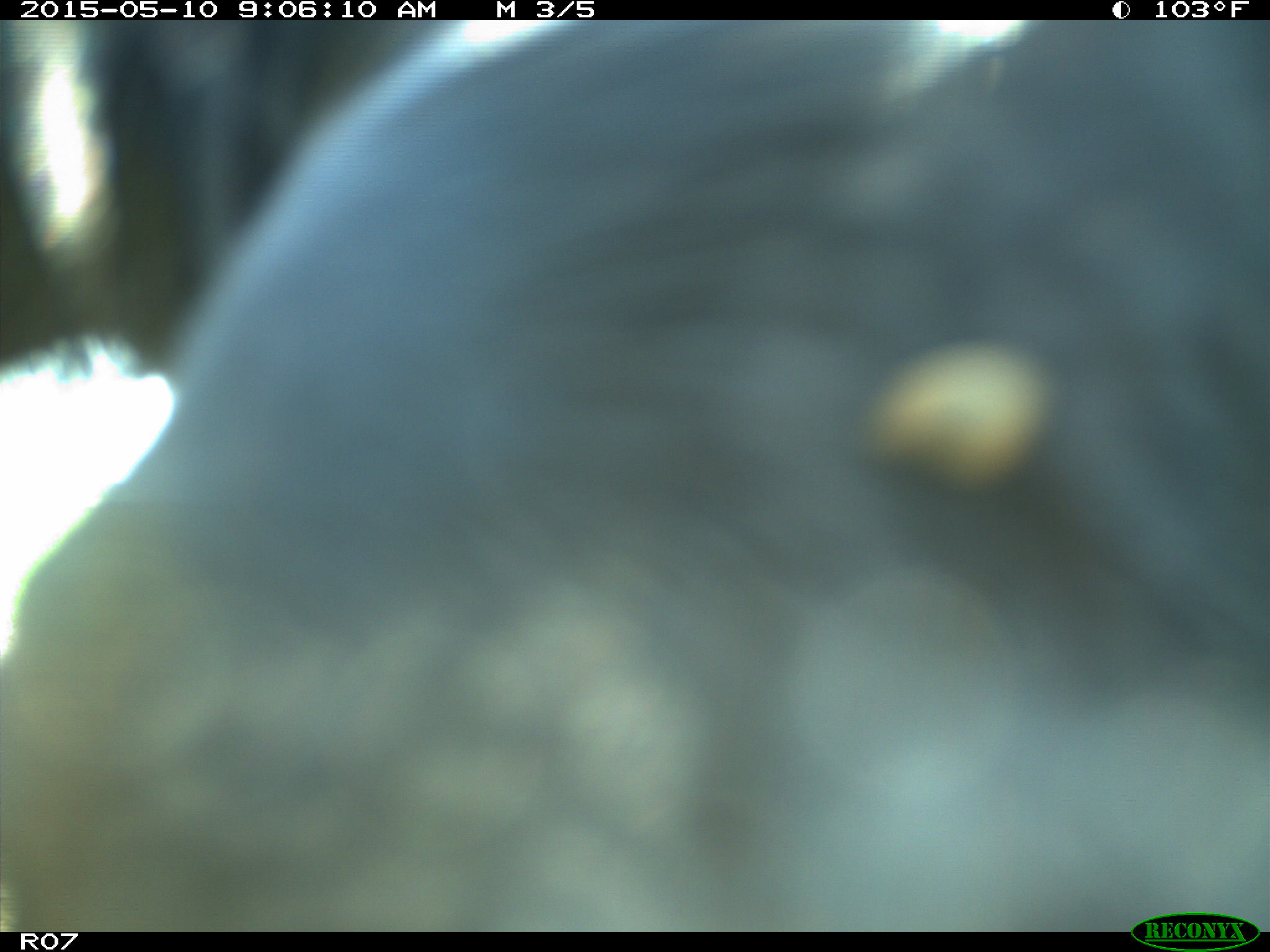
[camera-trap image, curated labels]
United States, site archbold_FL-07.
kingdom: Animalia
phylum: Chordata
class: Mammalia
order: Artiodactyla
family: Bovidae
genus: Bos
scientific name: Bos taurus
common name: domestic cow